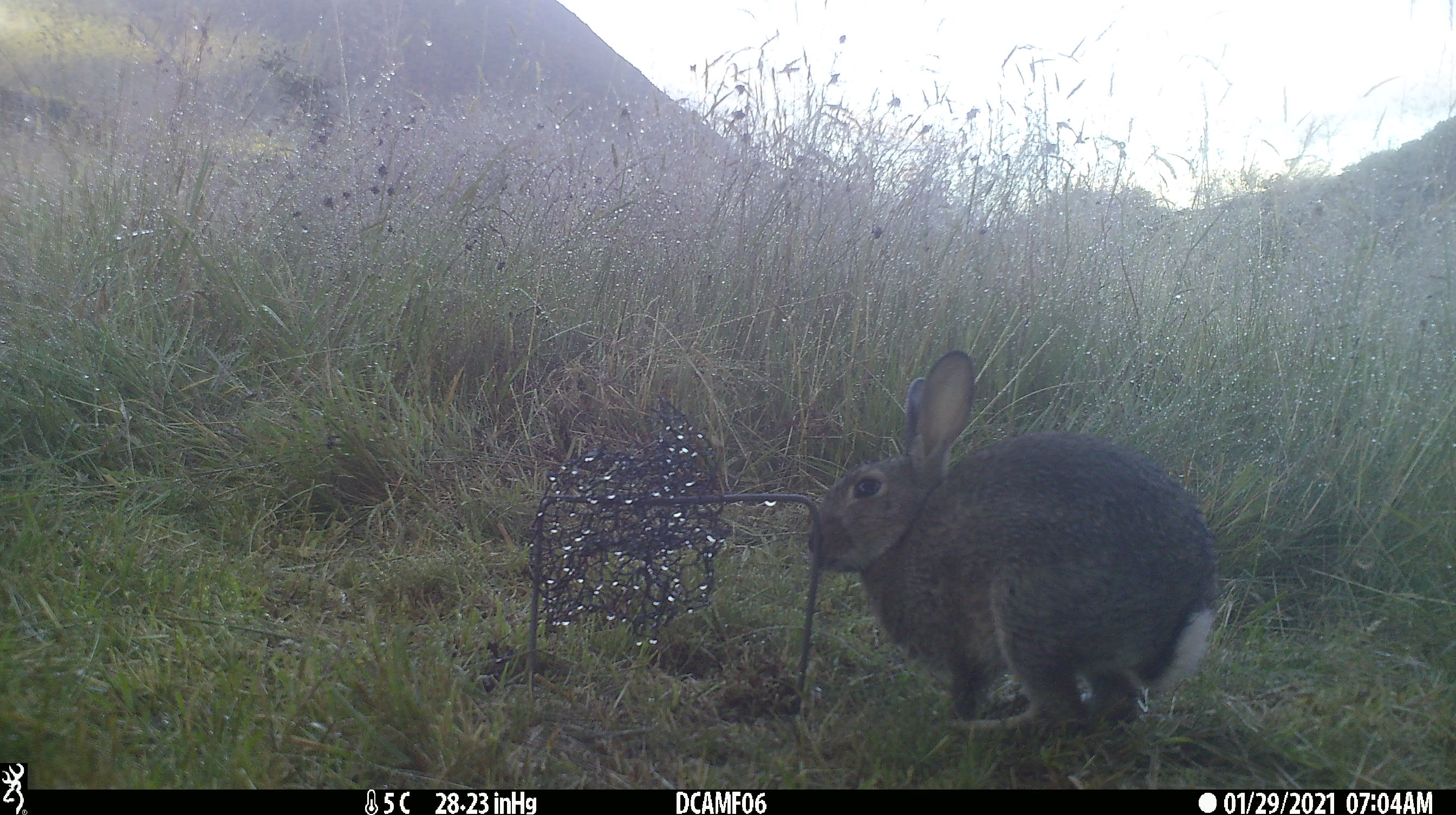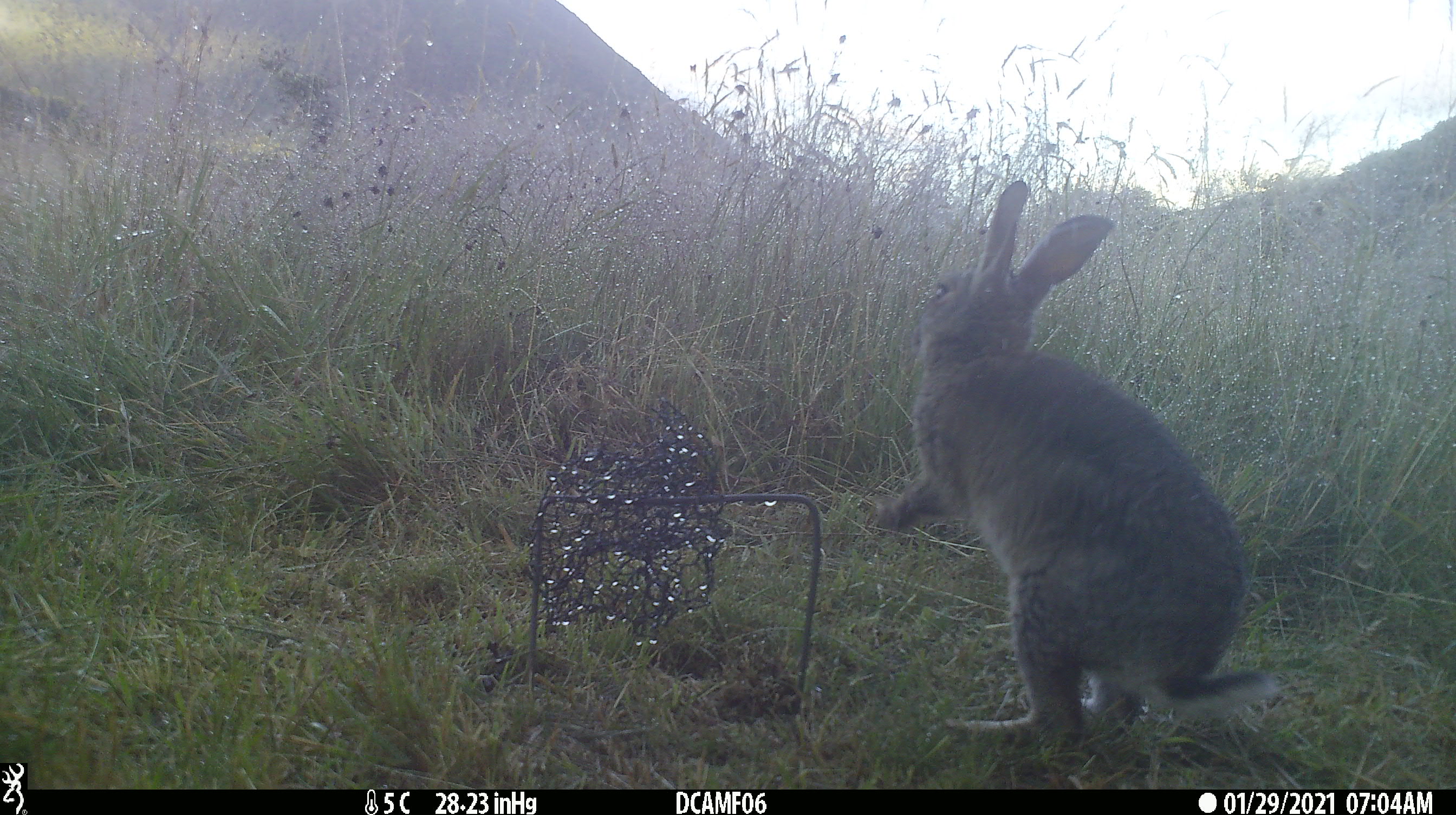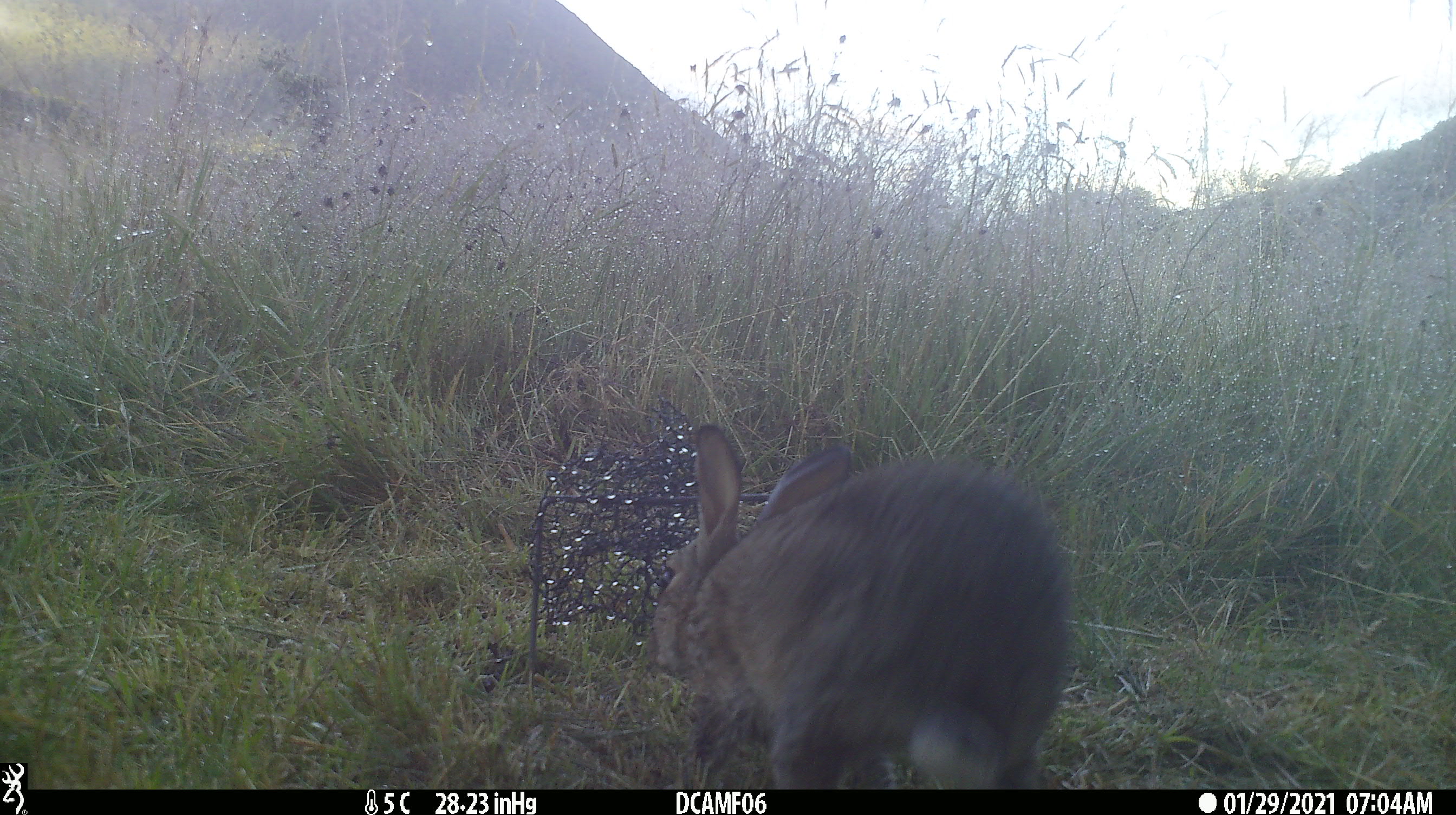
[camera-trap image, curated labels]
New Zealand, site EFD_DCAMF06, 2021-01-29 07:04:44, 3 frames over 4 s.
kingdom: Animalia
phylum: Chordata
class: Mammalia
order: Lagomorpha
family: Leporidae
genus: Oryctolagus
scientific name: Oryctolagus cuniculus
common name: european rabbit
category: rabbit